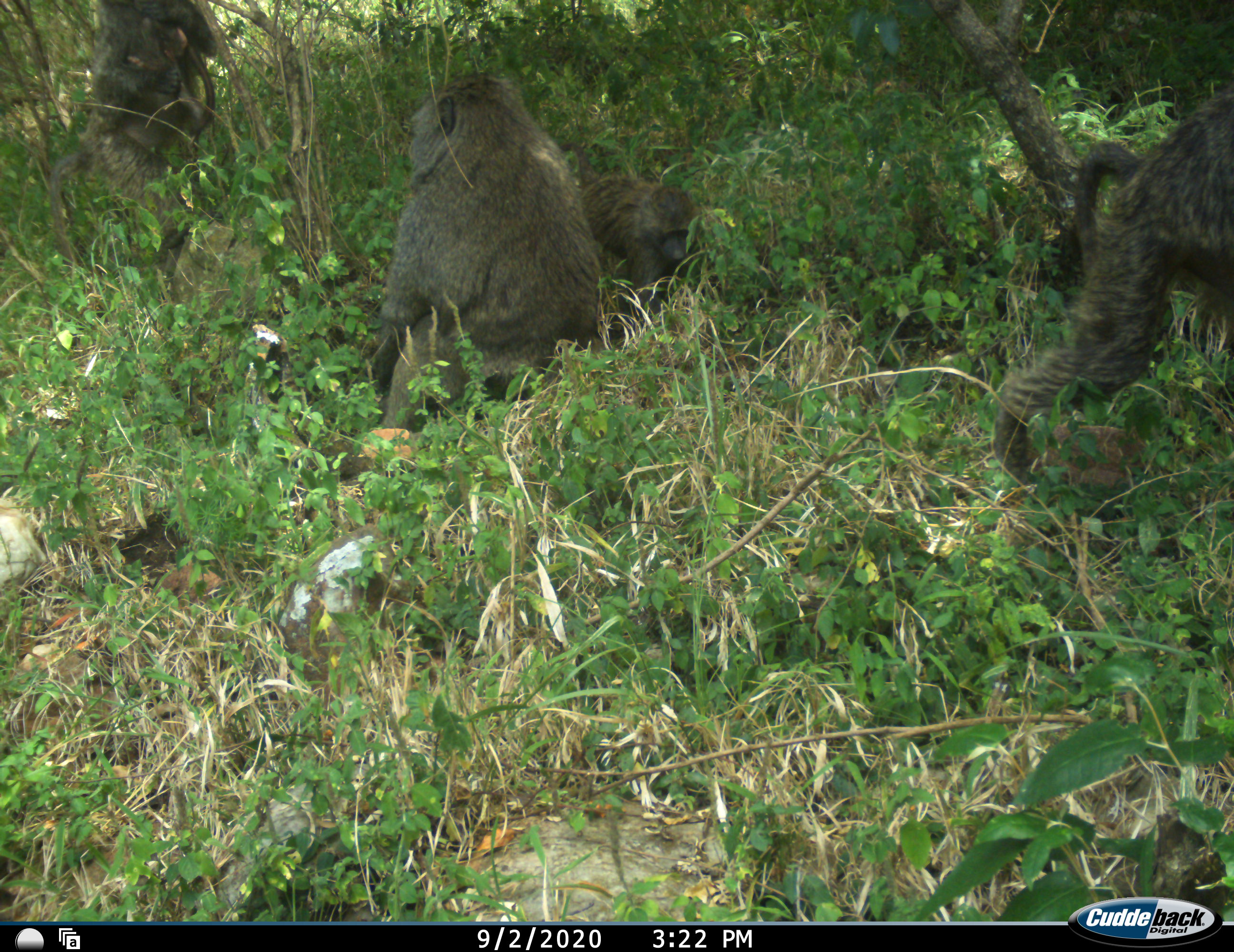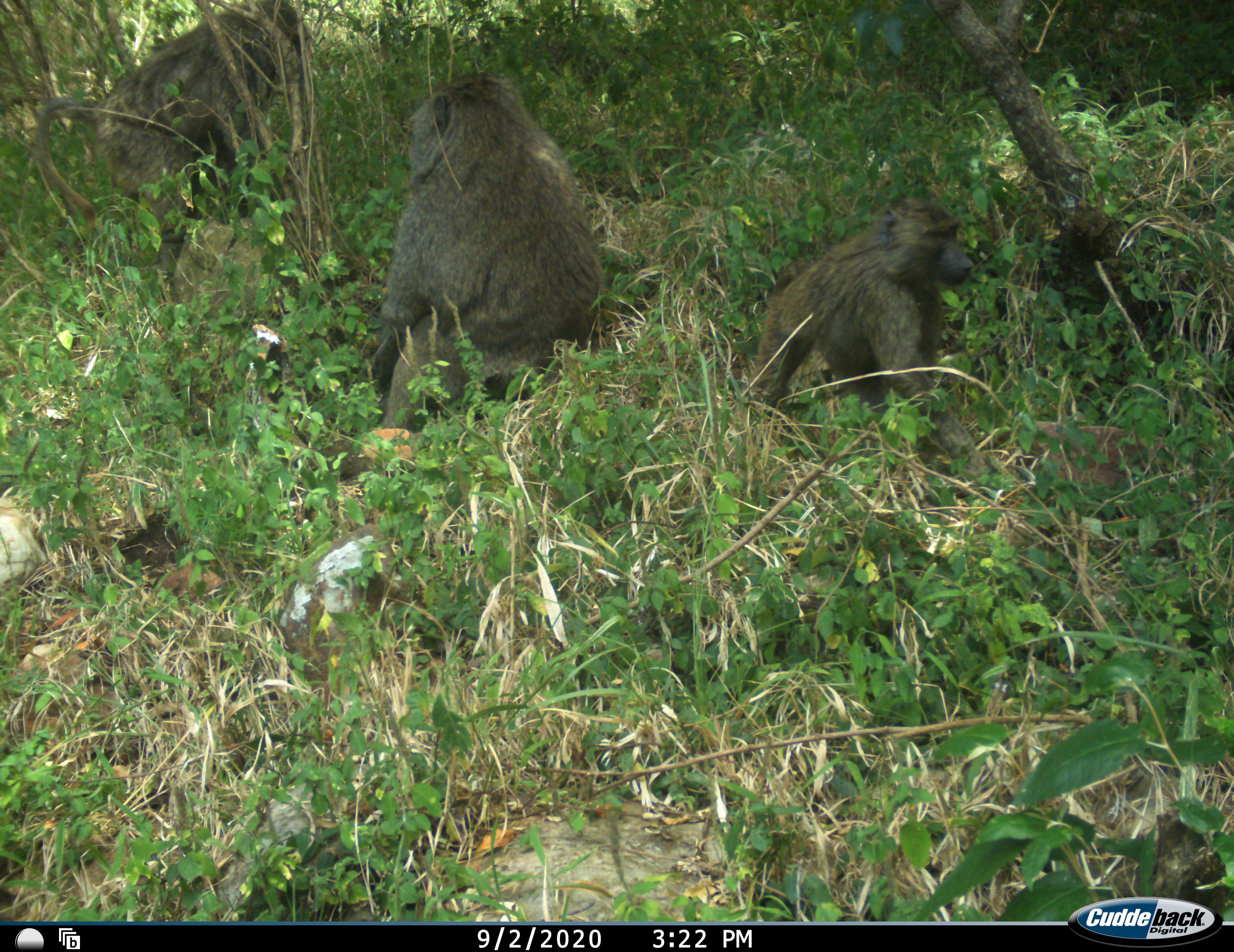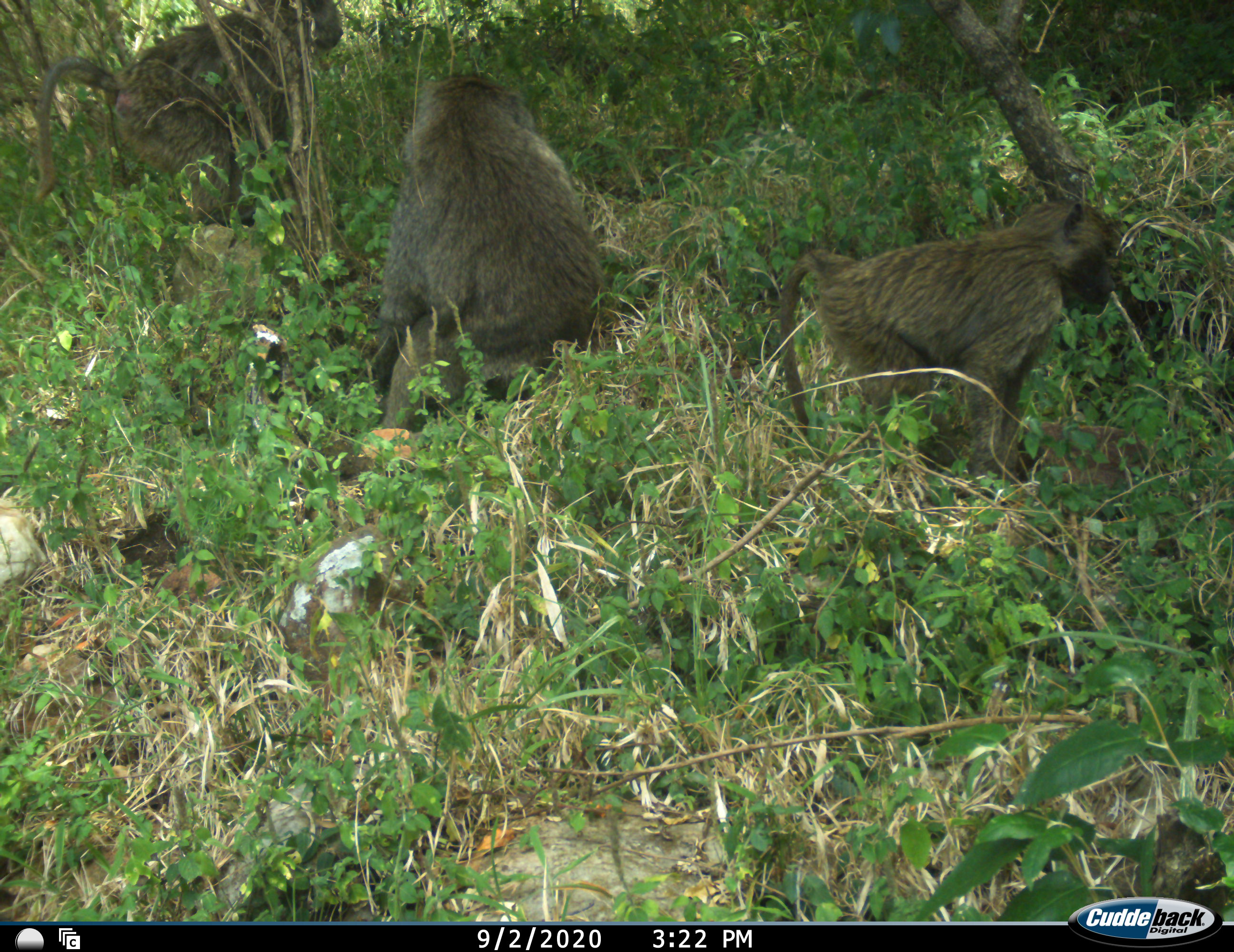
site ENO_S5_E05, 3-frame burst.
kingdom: Animalia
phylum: Chordata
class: Mammalia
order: Primates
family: Cercopithecidae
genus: Papio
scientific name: Papio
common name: baboon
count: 4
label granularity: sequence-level